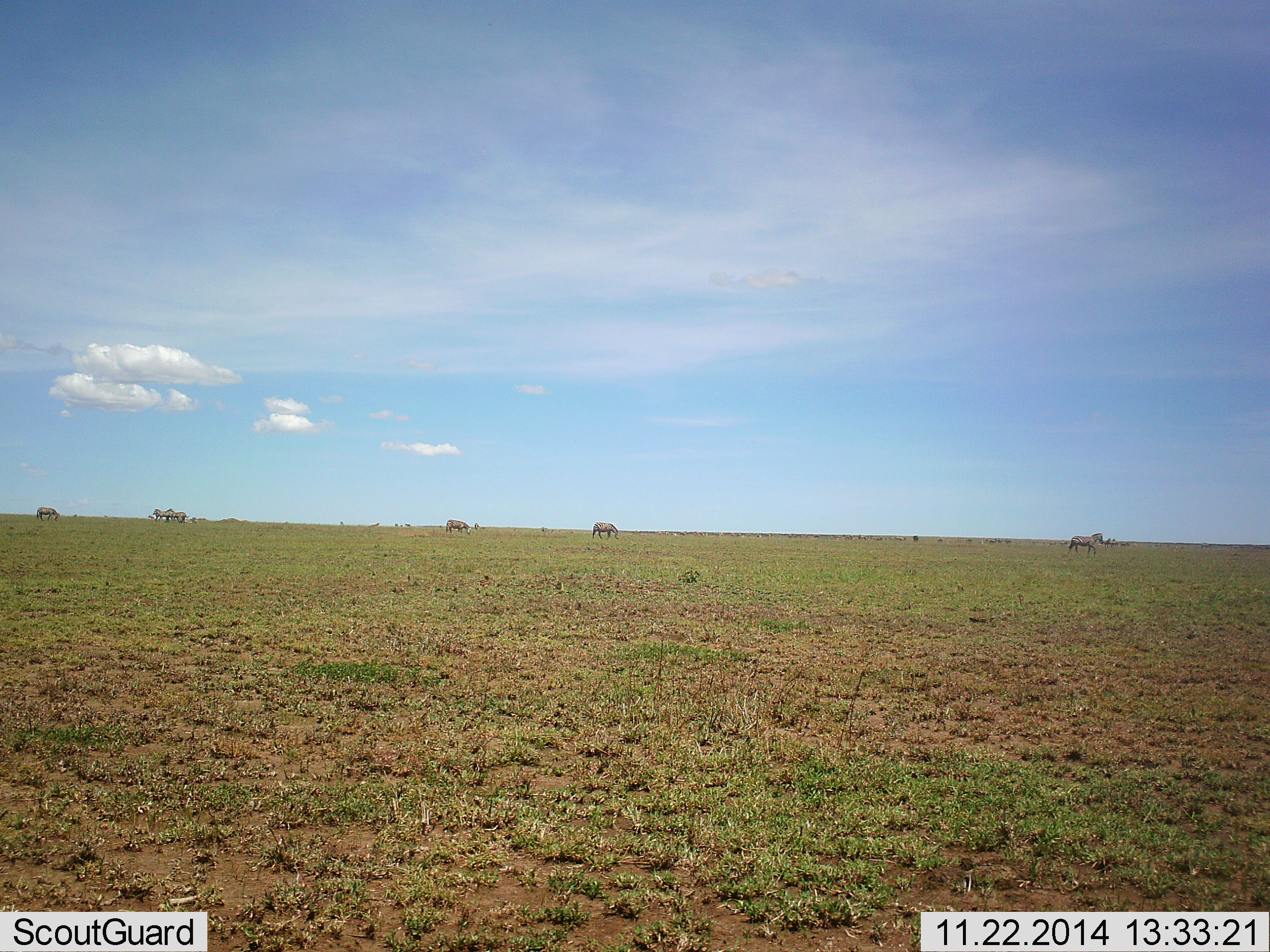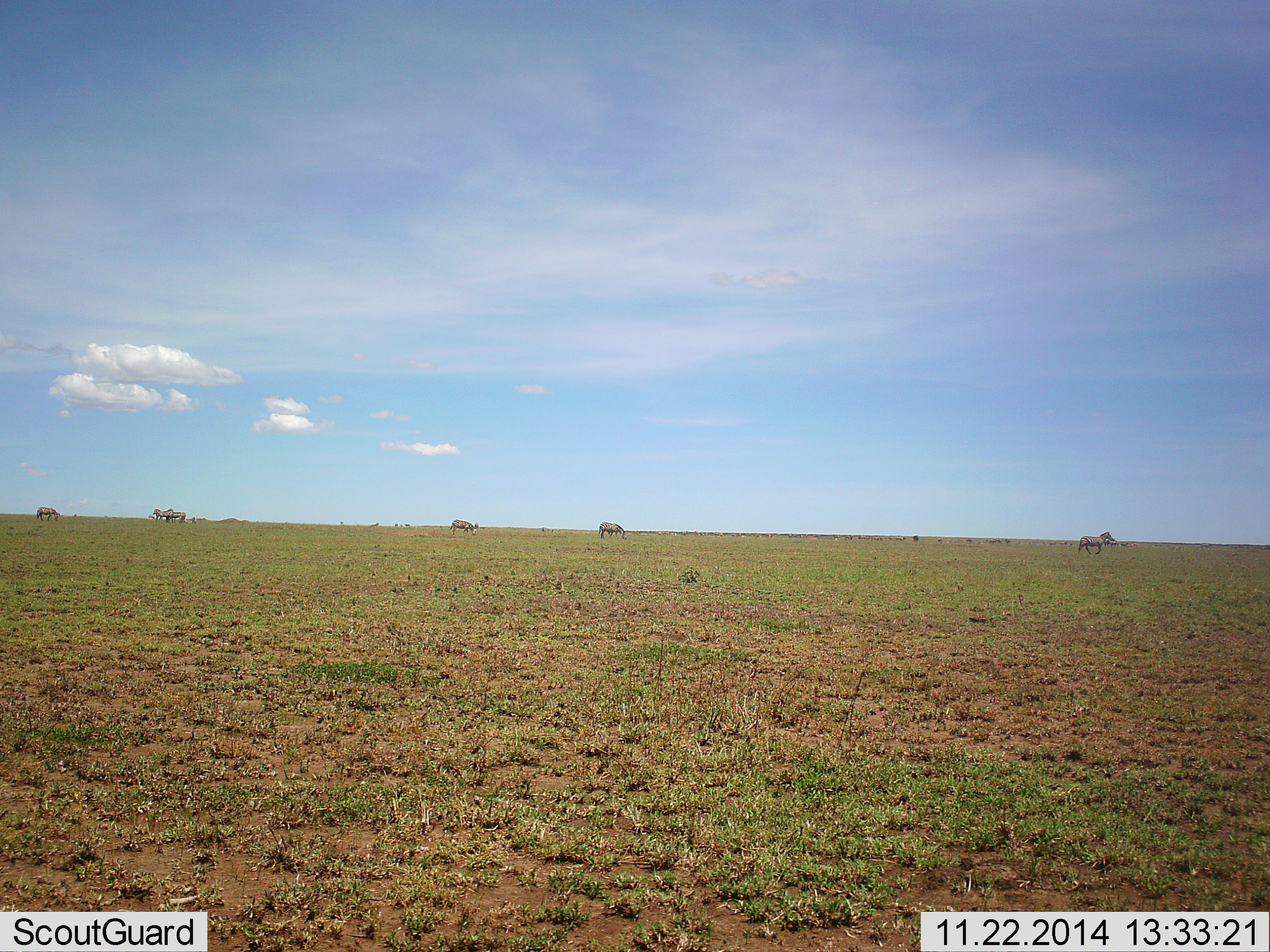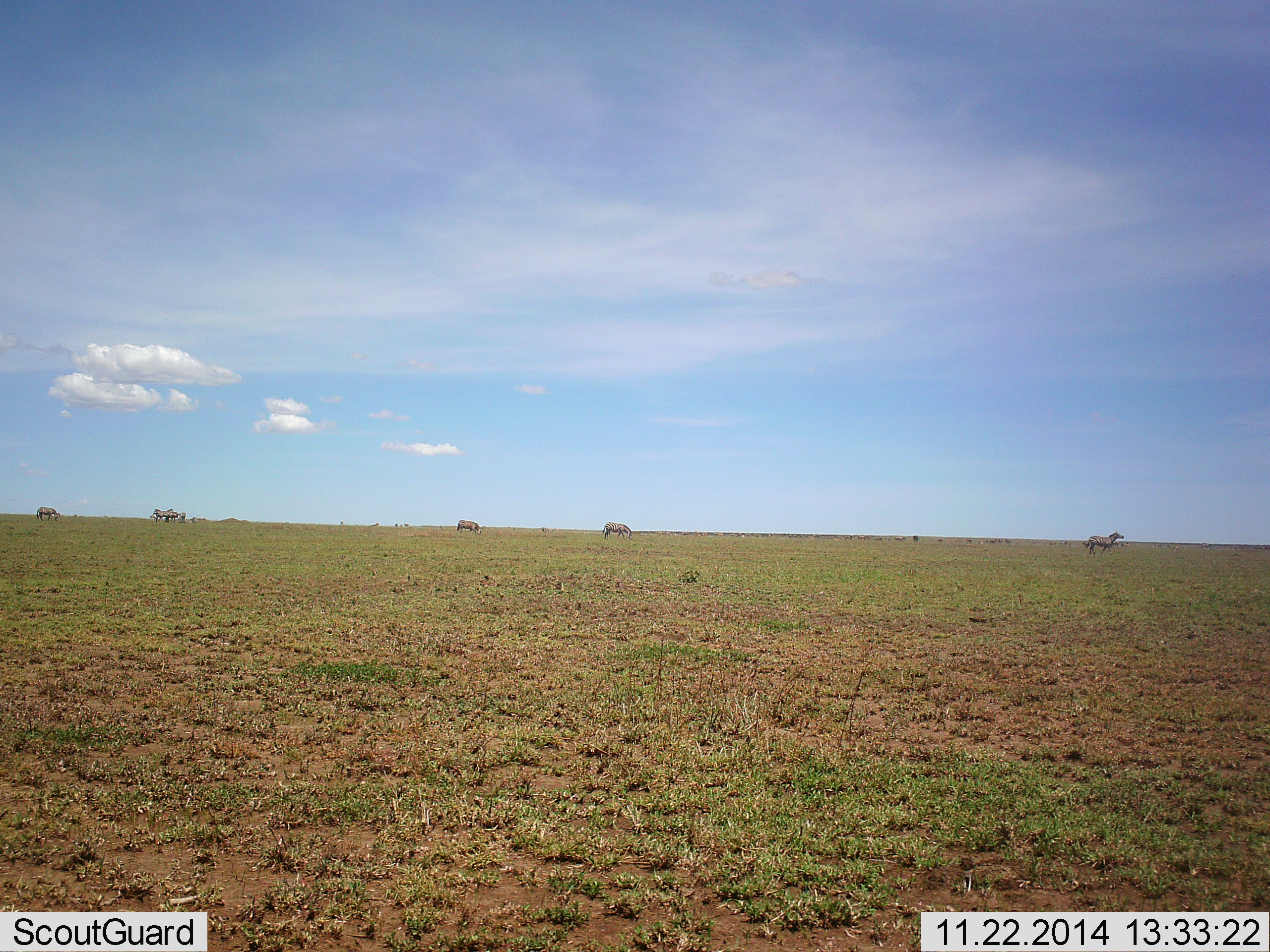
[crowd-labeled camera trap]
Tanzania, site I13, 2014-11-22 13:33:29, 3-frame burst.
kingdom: Animalia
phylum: Chordata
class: Mammalia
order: Perissodactyla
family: Equidae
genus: Equus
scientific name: Equus quagga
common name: plains zebra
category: zebra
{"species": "zebra (plains zebra) (Equus quagga)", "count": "6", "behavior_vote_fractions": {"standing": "60%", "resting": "0%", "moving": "90%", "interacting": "0%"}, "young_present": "0%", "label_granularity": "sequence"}